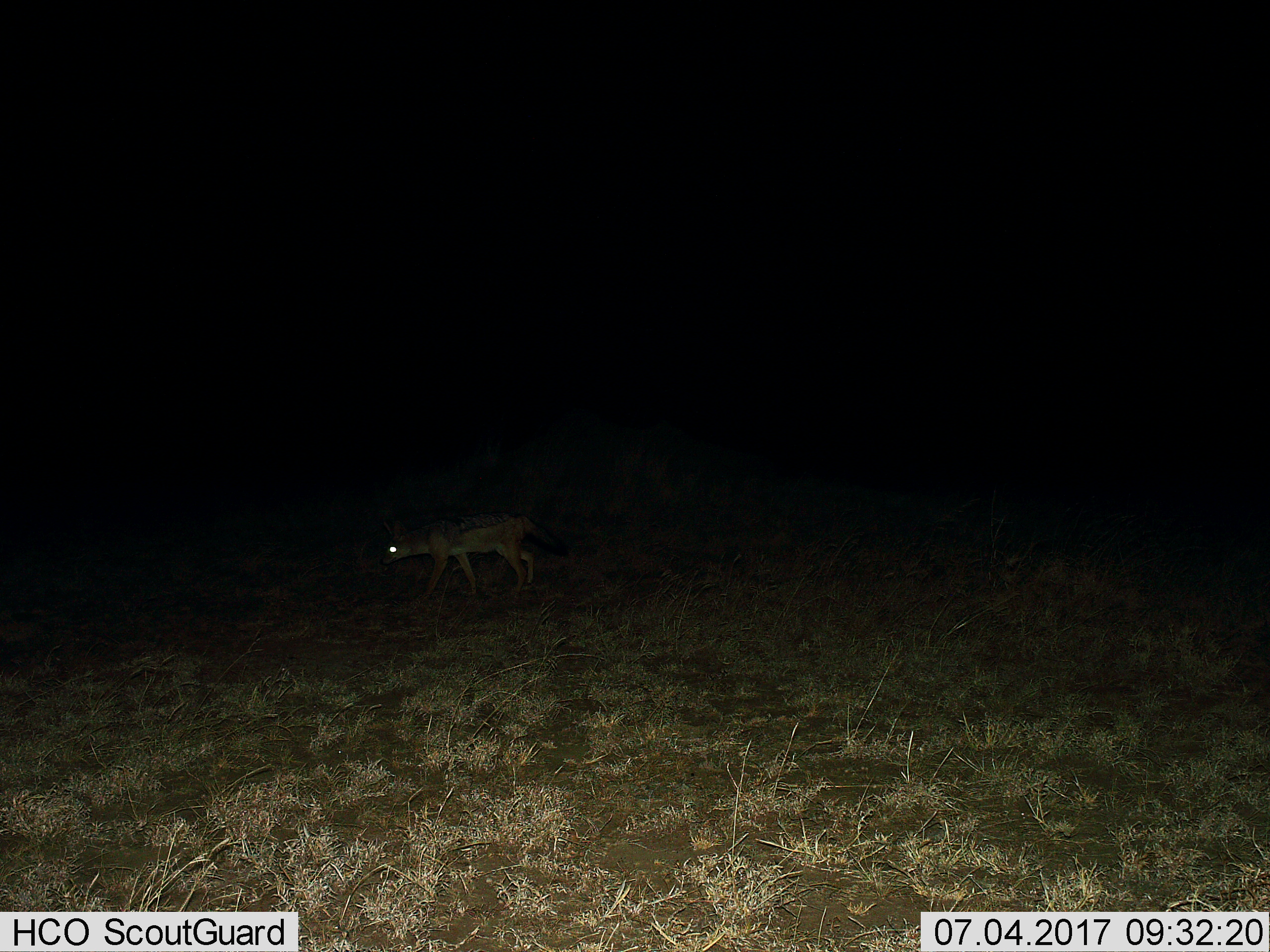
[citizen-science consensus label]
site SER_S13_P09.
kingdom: Animalia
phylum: Chordata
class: Mammalia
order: Carnivora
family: Canidae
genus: Lupulella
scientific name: Lupulella mesomelas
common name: black-backed jackal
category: jackalblackbacked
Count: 1.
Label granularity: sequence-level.